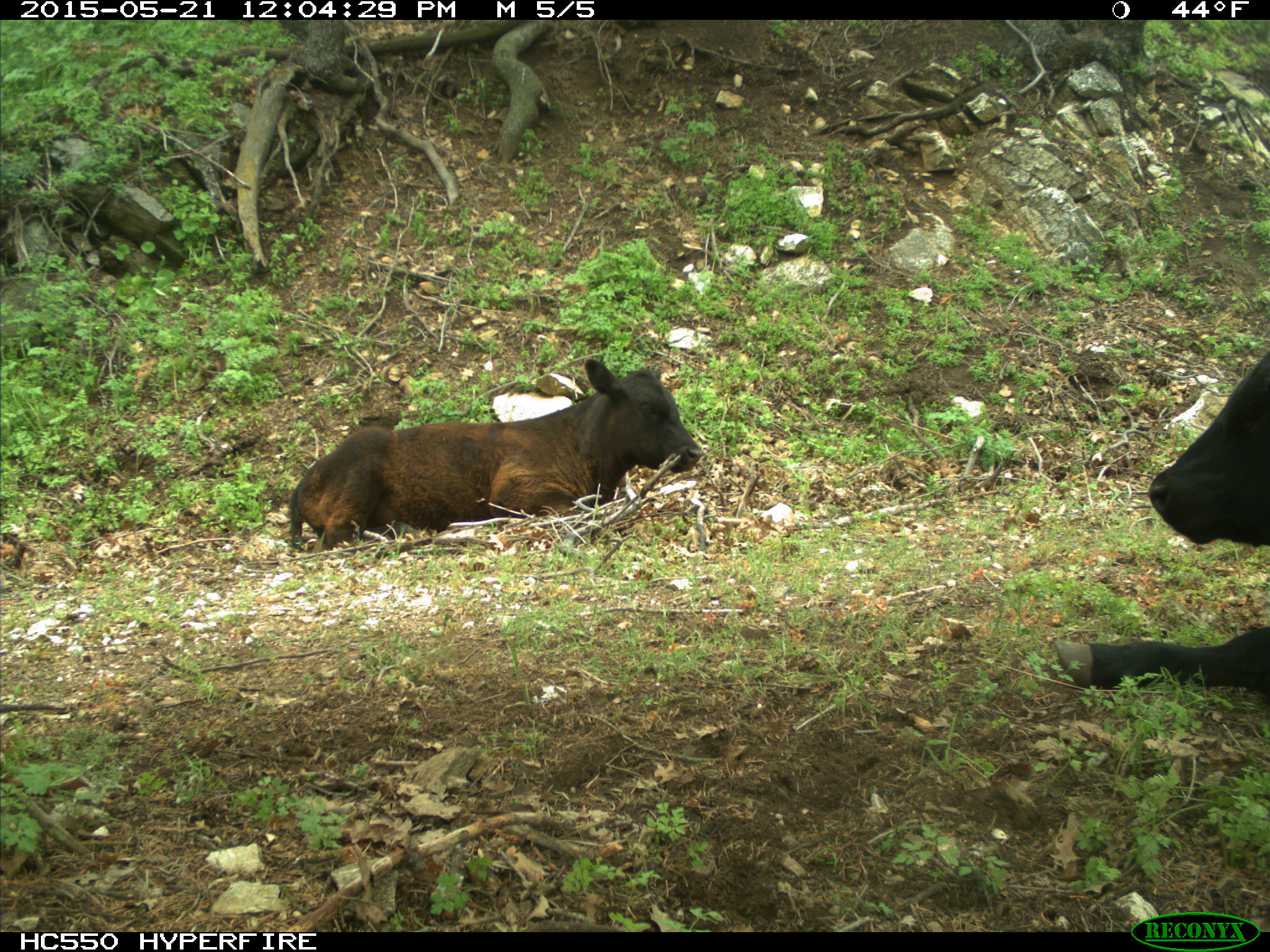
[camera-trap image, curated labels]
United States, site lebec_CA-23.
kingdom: Animalia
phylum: Chordata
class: Mammalia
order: Artiodactyla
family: Bovidae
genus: Bos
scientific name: Bos taurus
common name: domestic cow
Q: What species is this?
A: Bos taurus (domestic cow).